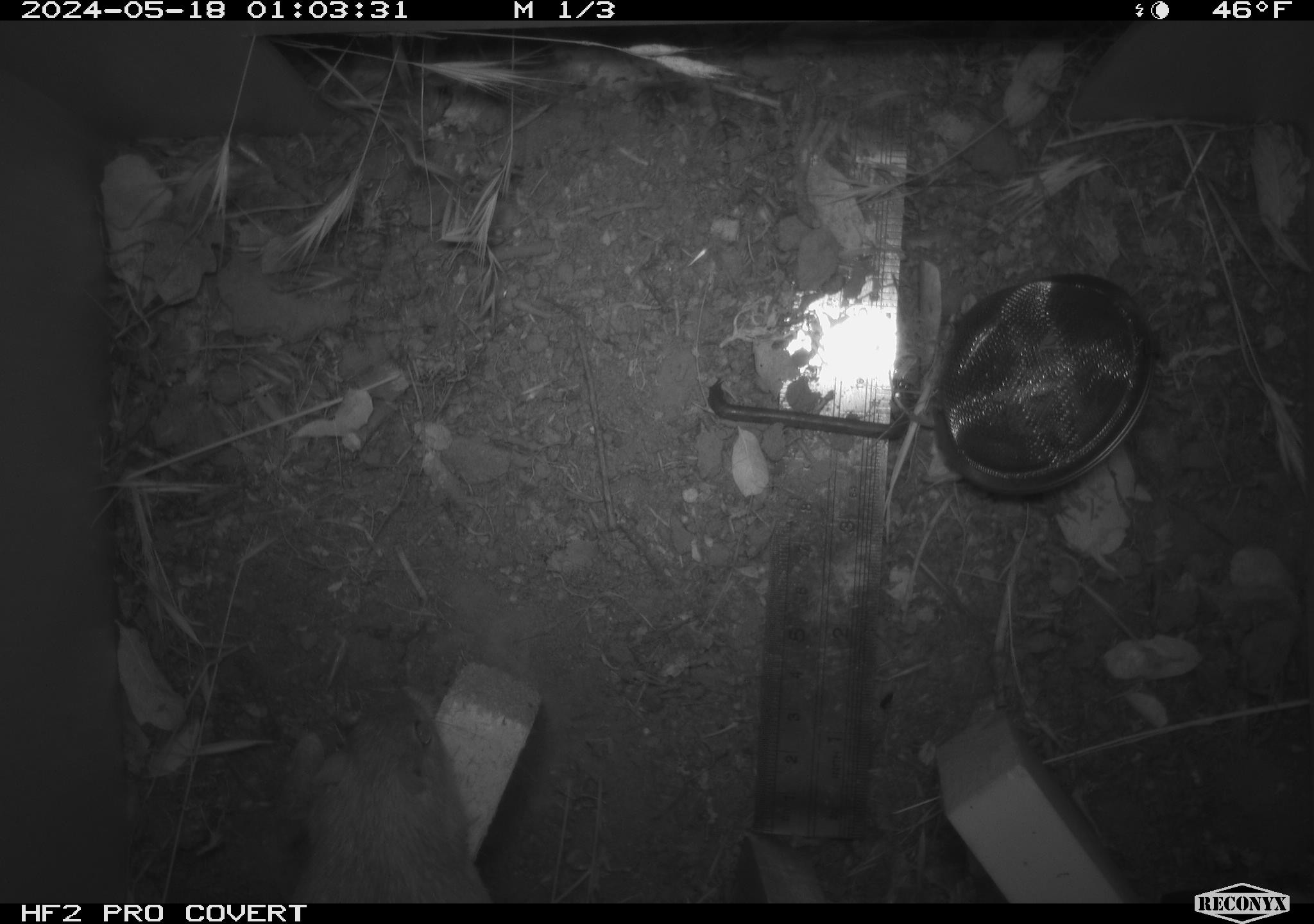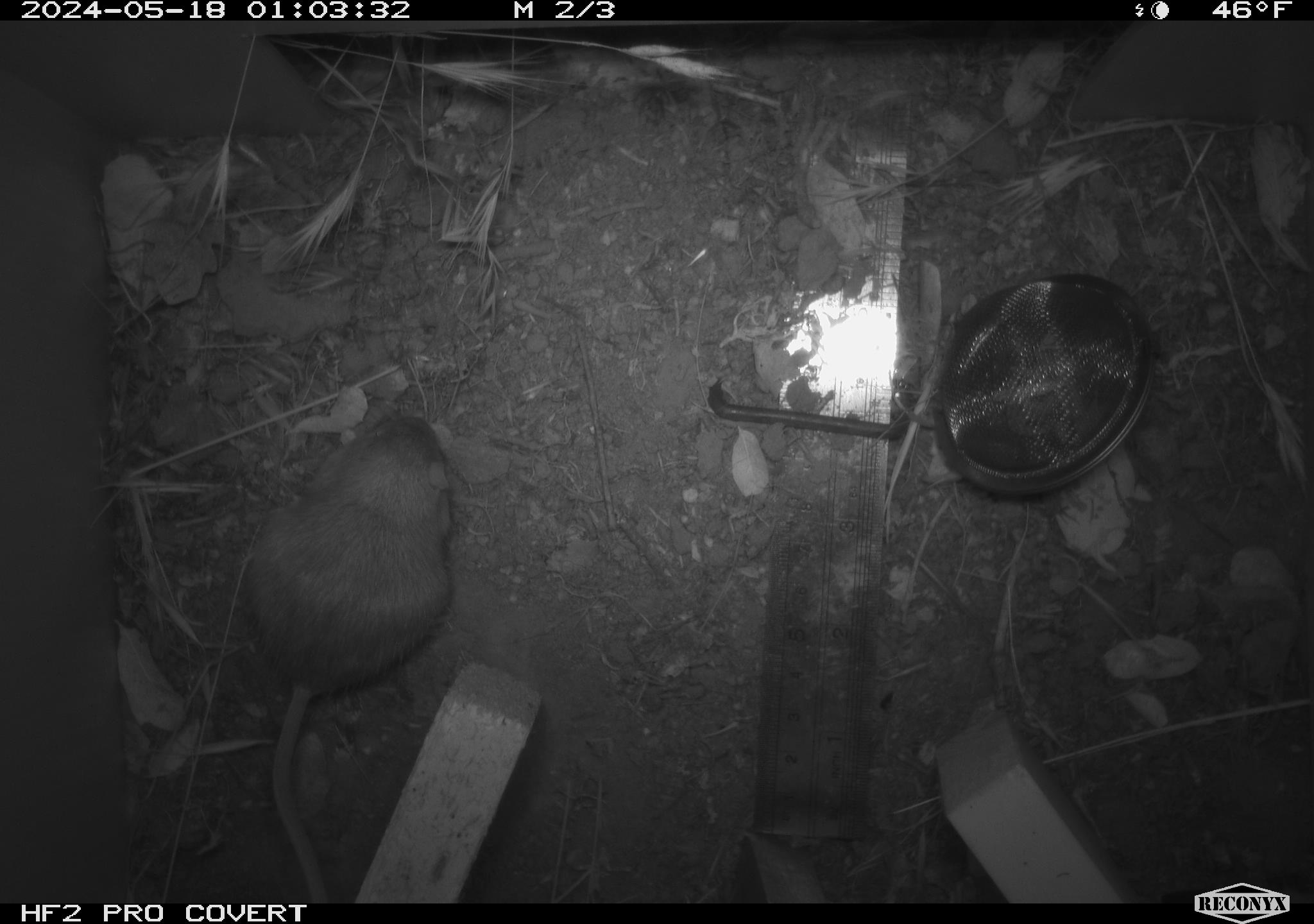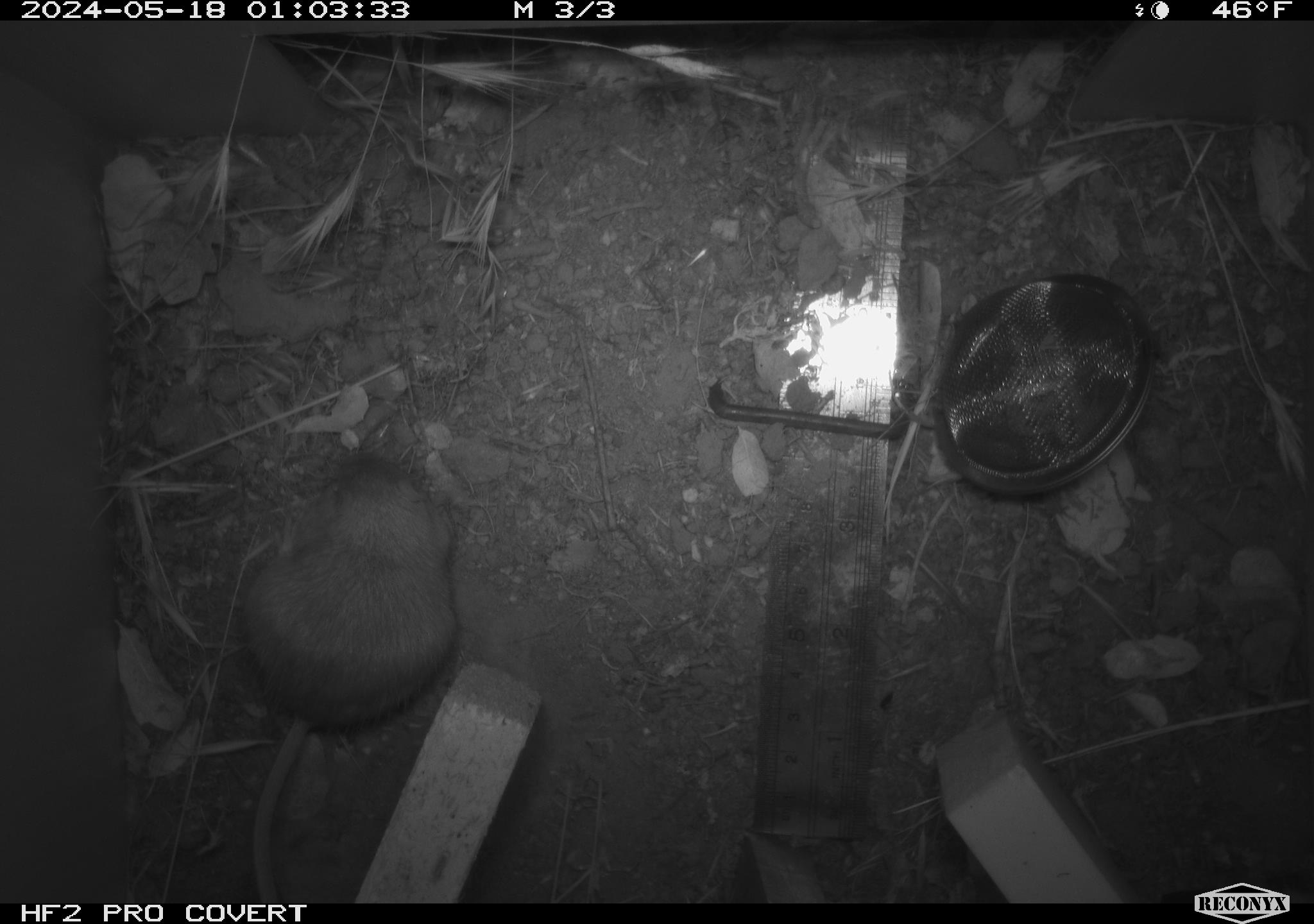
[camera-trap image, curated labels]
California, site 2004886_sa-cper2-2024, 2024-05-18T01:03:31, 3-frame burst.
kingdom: Animalia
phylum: Chordata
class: Mammalia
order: Rodentia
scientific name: Rodentia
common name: rodent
Rodent (Rodentia).